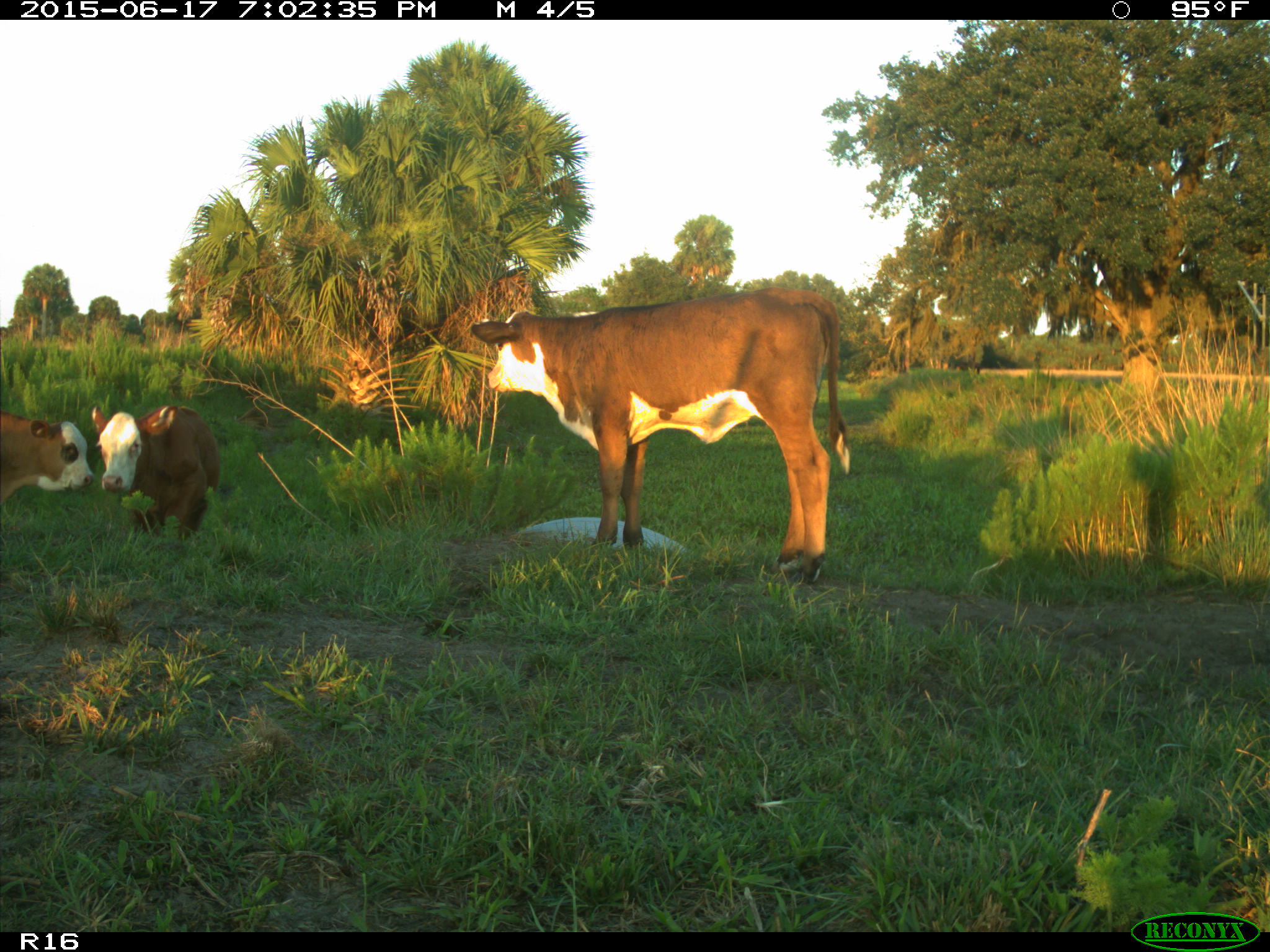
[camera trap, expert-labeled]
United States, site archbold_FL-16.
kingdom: Animalia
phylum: Chordata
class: Mammalia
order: Artiodactyla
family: Bovidae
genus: Bos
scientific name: Bos taurus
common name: domestic cow